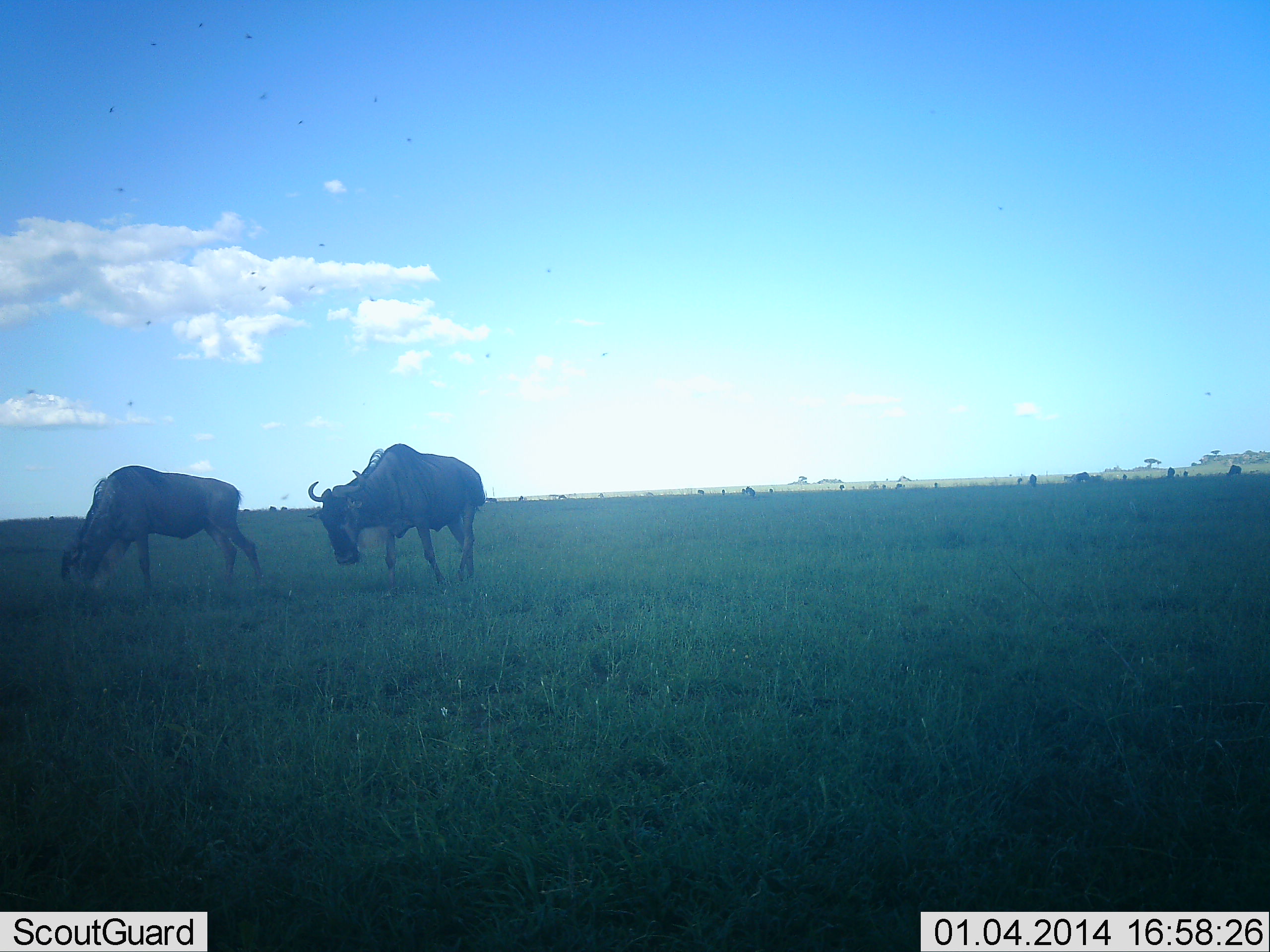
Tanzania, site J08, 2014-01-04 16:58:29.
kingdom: Animalia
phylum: Chordata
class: Mammalia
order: Artiodactyla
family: Bovidae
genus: Connochaetes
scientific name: Connochaetes taurinus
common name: blue wildebeest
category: wildebeest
Wildebeest (blue wildebeest) (Connochaetes taurinus), count 2. Behavior (volunteer vote fractions): standing 27%, resting 9%, moving 36%, interacting 0%. Young present (vote fraction): 0%. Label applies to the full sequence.